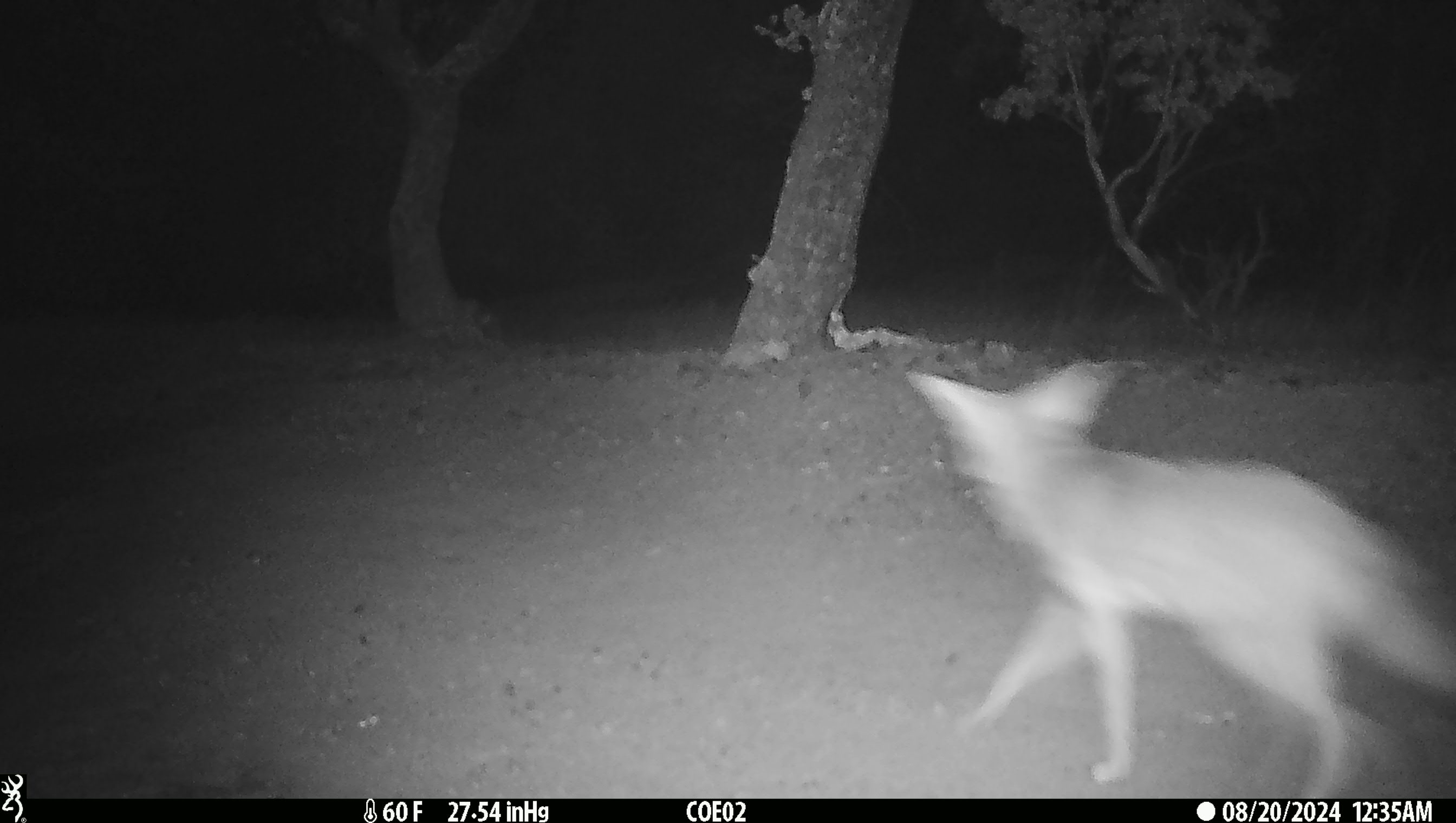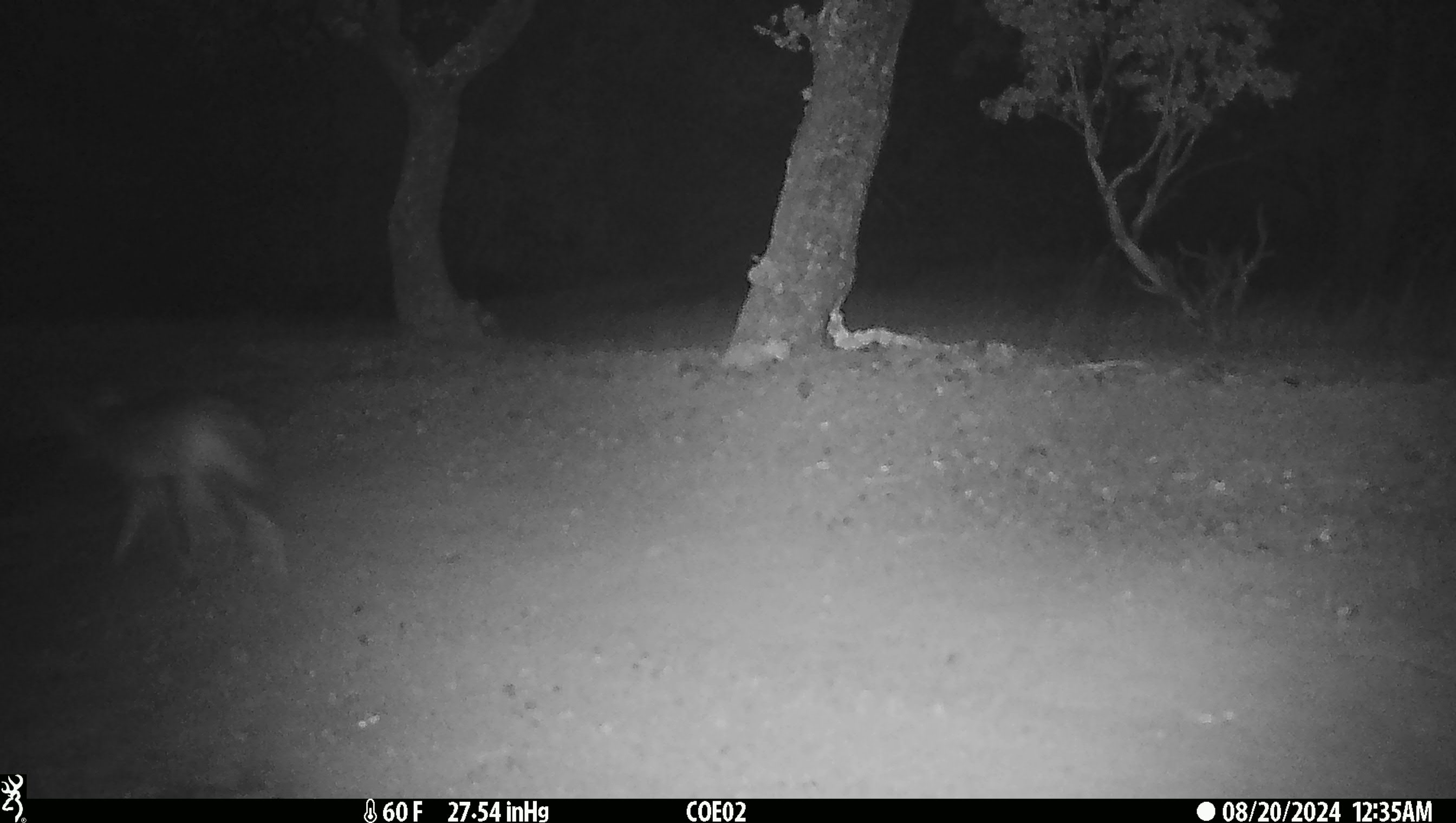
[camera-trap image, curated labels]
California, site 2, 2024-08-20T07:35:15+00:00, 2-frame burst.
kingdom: Animalia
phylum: Chordata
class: Mammalia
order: Carnivora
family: Canidae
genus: Canis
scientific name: Canis latrans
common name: coyote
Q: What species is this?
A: Coyote (Canis latrans).